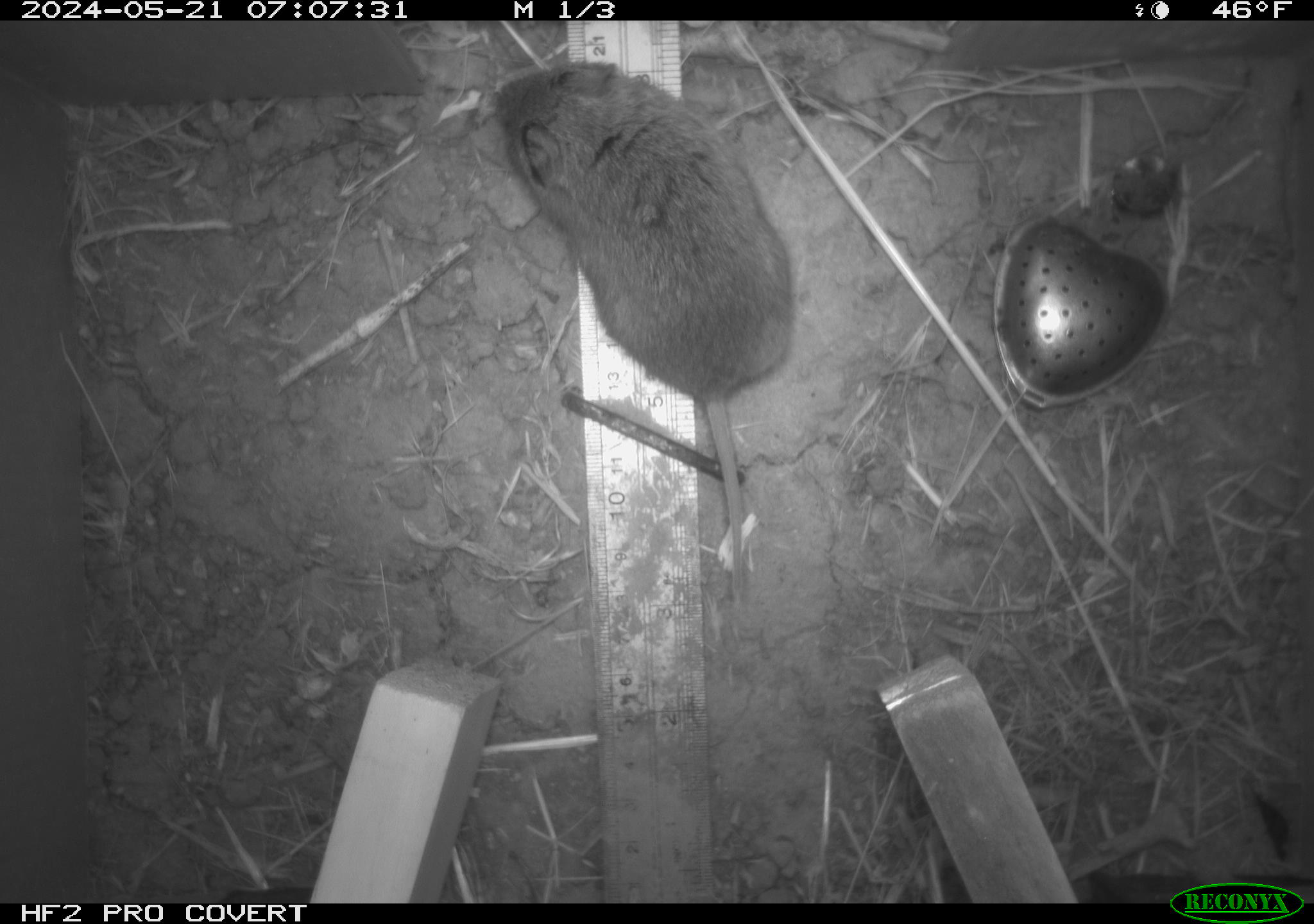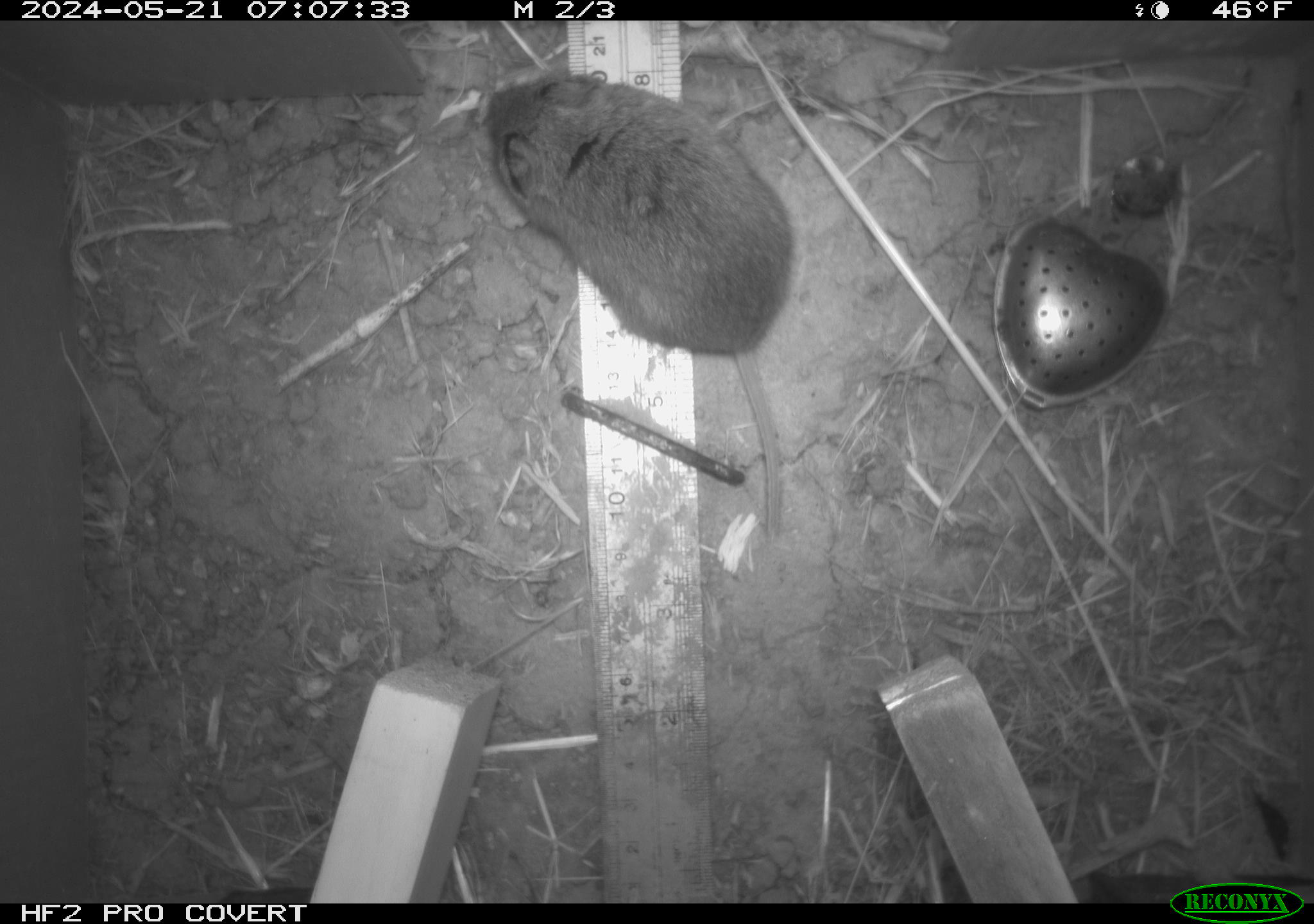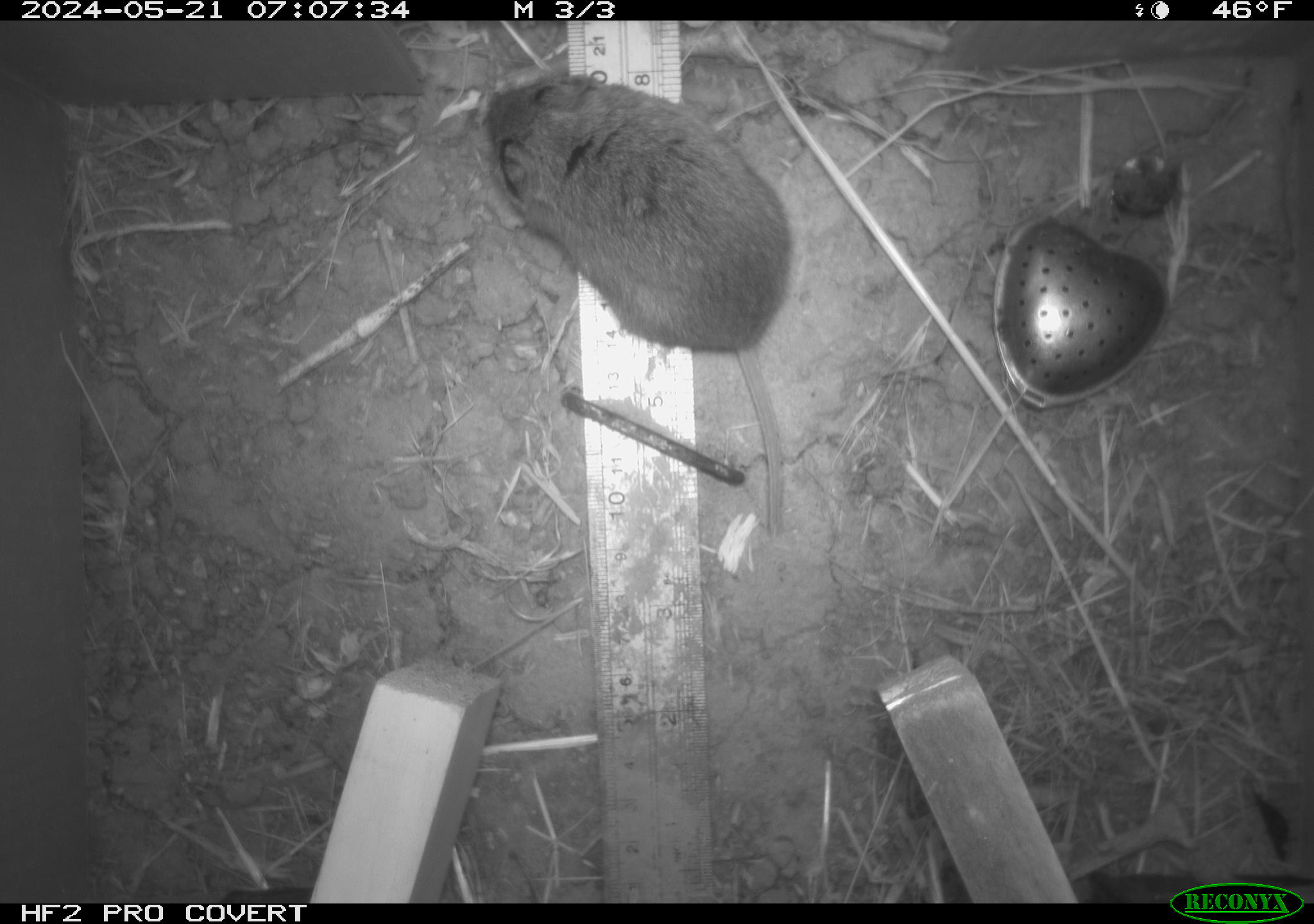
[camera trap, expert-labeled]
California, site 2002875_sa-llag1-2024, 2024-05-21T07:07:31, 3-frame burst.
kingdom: Animalia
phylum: Chordata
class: Mammalia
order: Rodentia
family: Cricetidae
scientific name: Arvicolinae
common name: voles, lemmings, and muskrats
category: arvicolinae subfamily